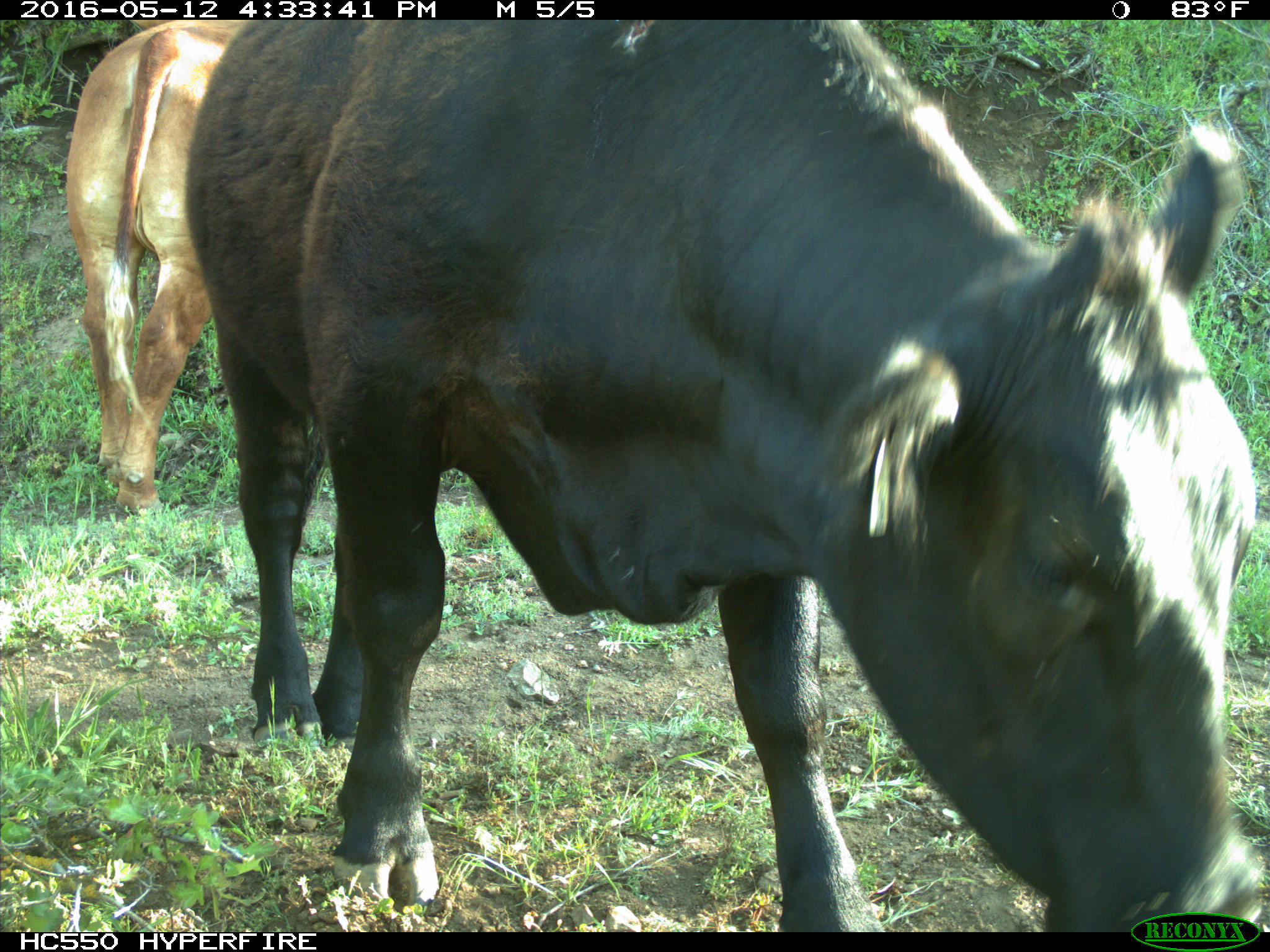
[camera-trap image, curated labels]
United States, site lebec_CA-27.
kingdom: Animalia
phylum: Chordata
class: Mammalia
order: Artiodactyla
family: Bovidae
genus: Bos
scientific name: Bos taurus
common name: domestic cow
Bos taurus (domestic cow).